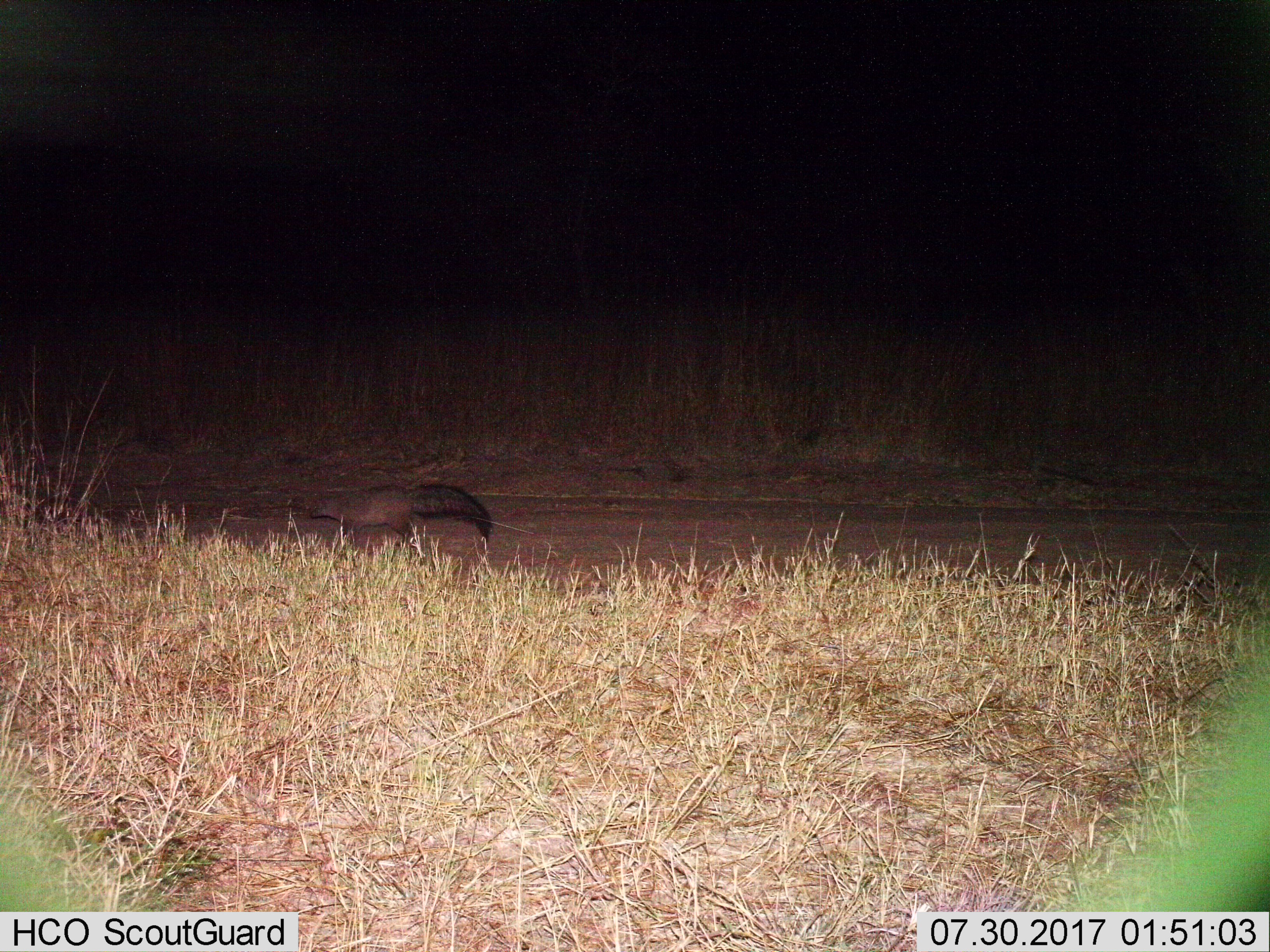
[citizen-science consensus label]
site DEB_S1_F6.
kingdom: Animalia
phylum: Chordata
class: Mammalia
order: Carnivora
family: Herpestidae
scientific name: Herpestidae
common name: mongoose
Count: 1.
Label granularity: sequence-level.